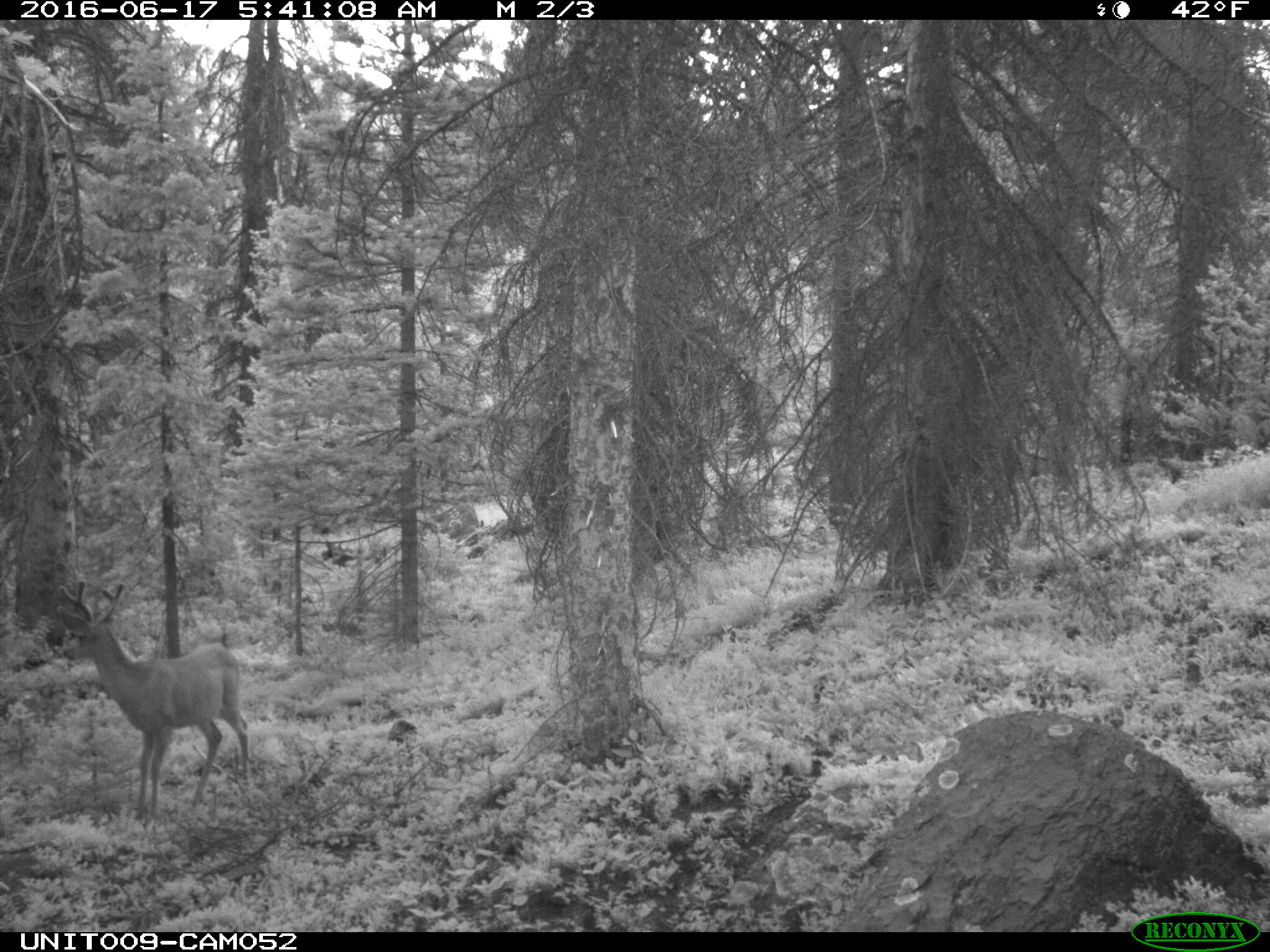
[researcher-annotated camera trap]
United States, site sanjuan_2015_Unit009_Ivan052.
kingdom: Animalia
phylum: Chordata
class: Mammalia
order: Artiodactyla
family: Cervidae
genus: Odocoileus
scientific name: Odocoileus hemionus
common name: mule deer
Odocoileus hemionus (mule deer).